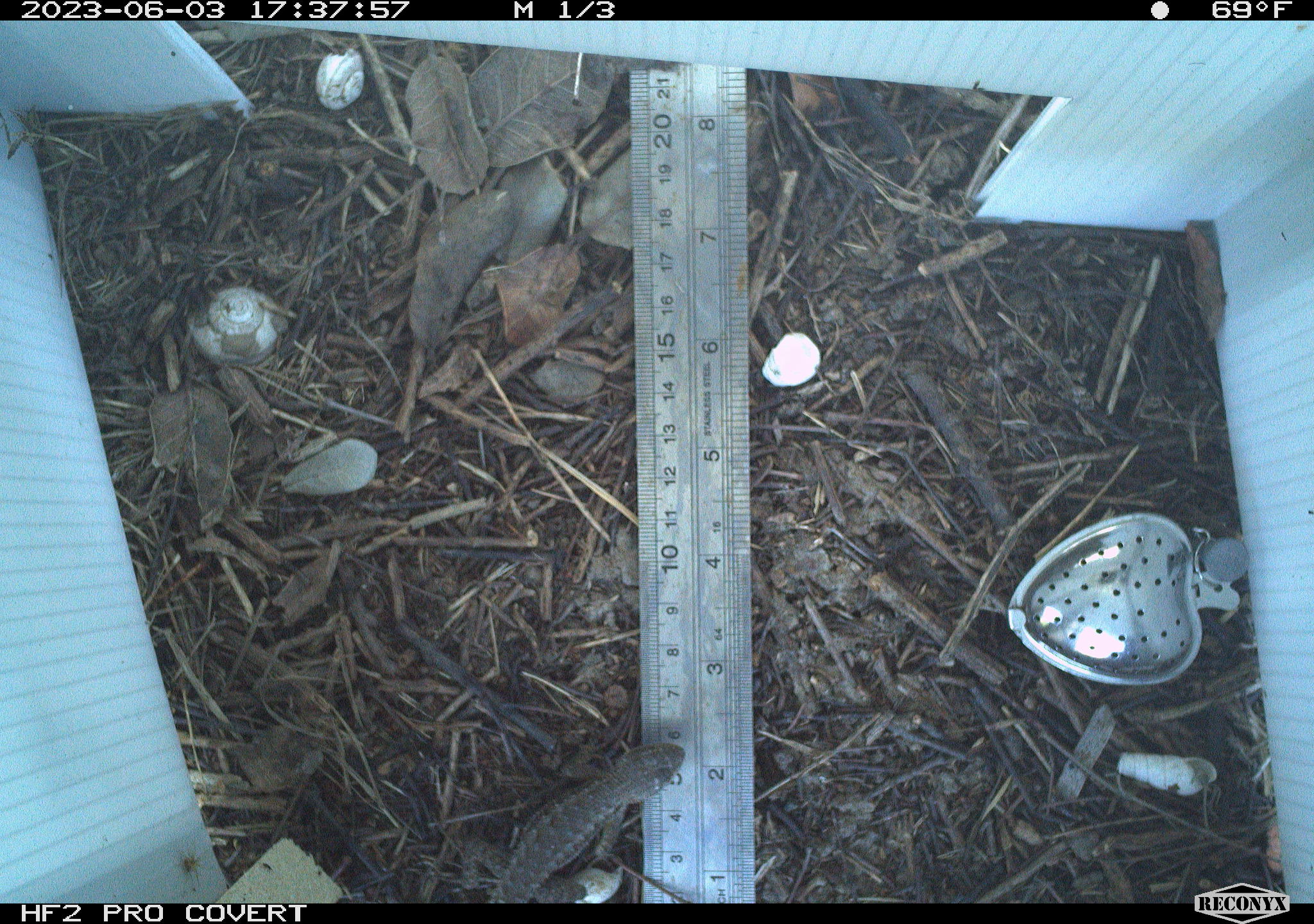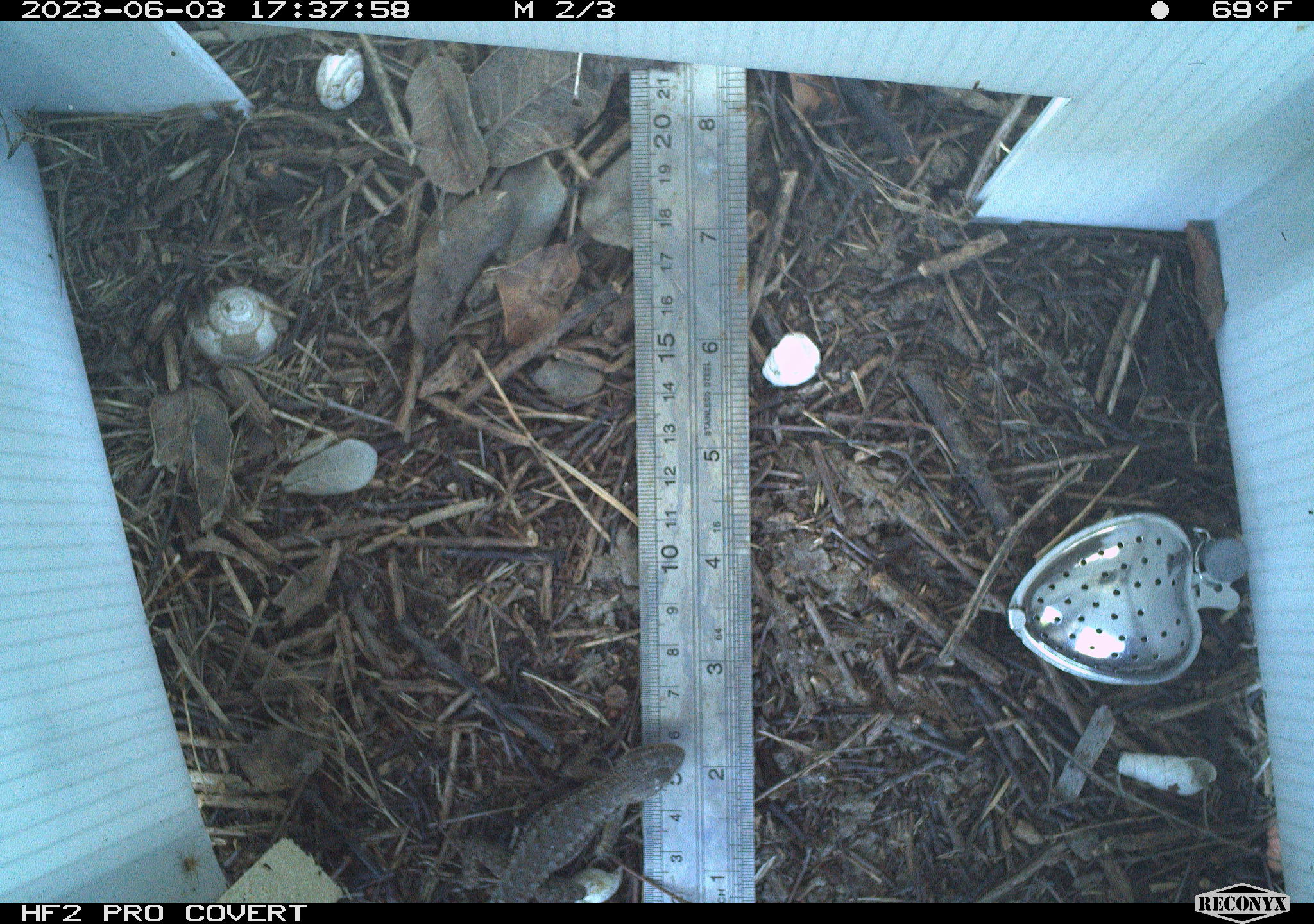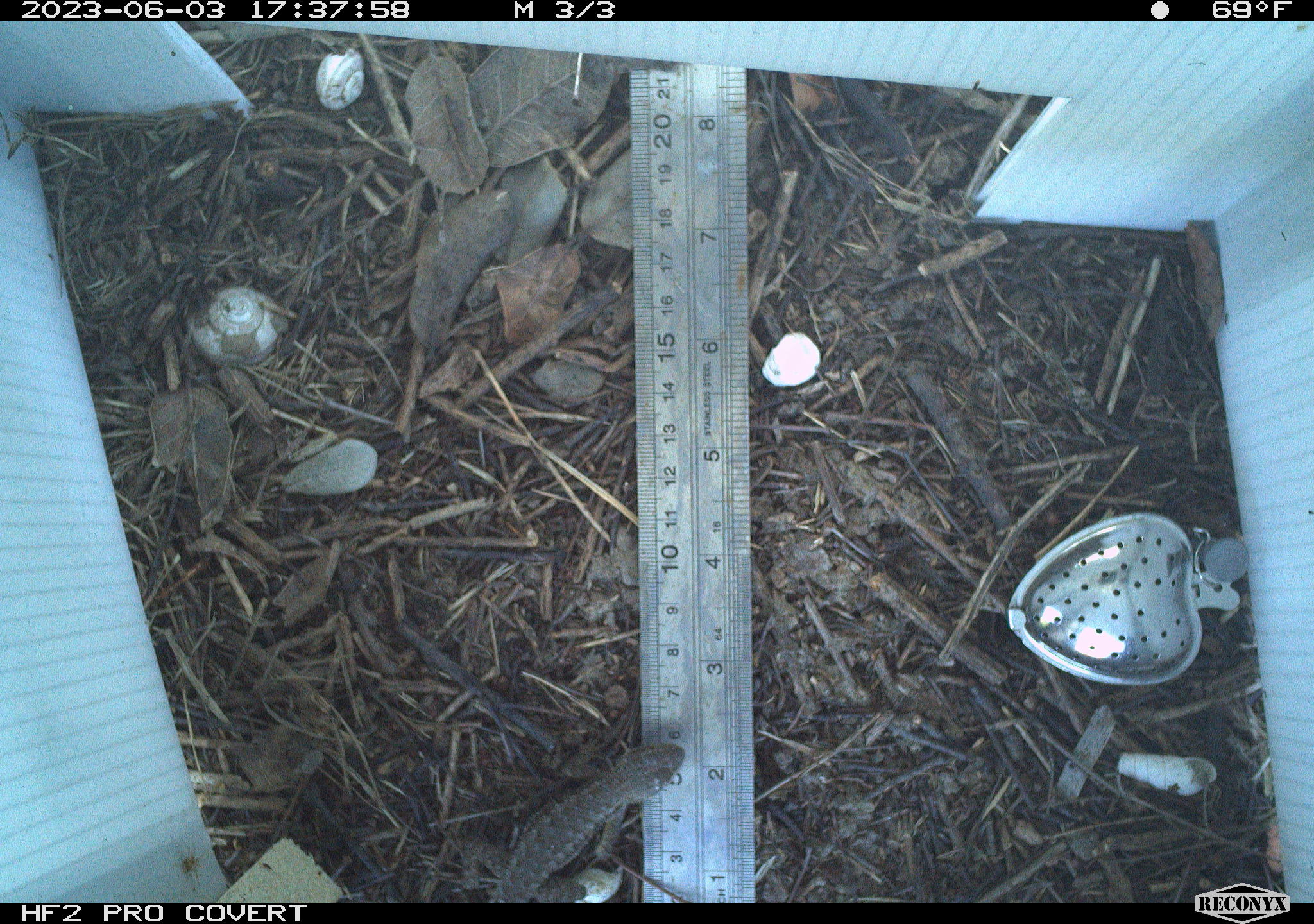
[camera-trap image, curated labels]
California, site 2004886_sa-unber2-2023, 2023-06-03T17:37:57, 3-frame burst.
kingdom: Animalia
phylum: Chordata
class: Reptilia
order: Squamata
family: Phrynosomatidae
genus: Sceloporus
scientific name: Sceloporus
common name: spiny lizards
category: sceloporus species